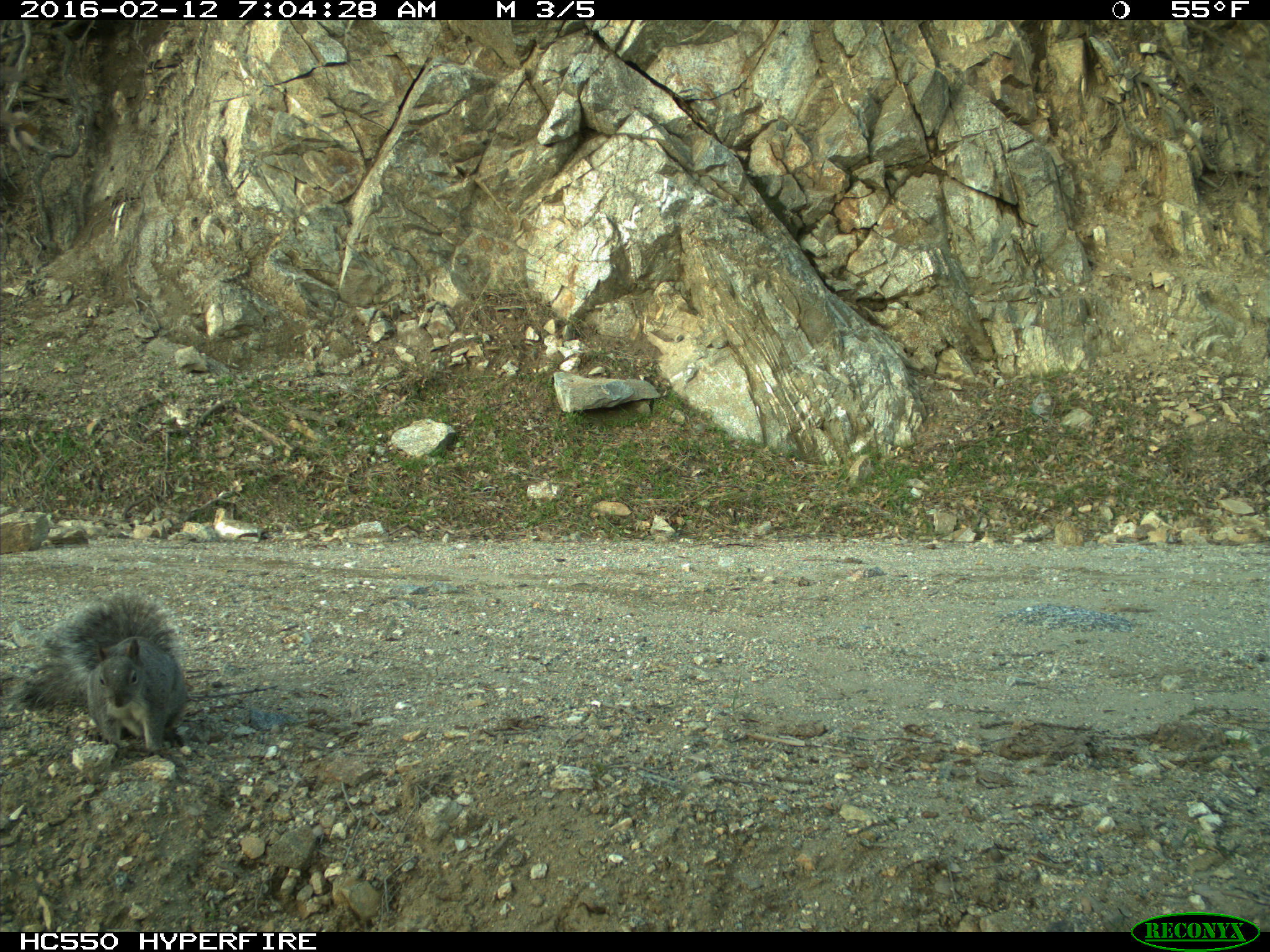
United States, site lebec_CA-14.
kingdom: Animalia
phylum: Chordata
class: Mammalia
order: Rodentia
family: Sciuridae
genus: Sciurus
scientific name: Sciurus carolinensis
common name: eastern gray squirrel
Sciurus carolinensis (eastern gray squirrel).